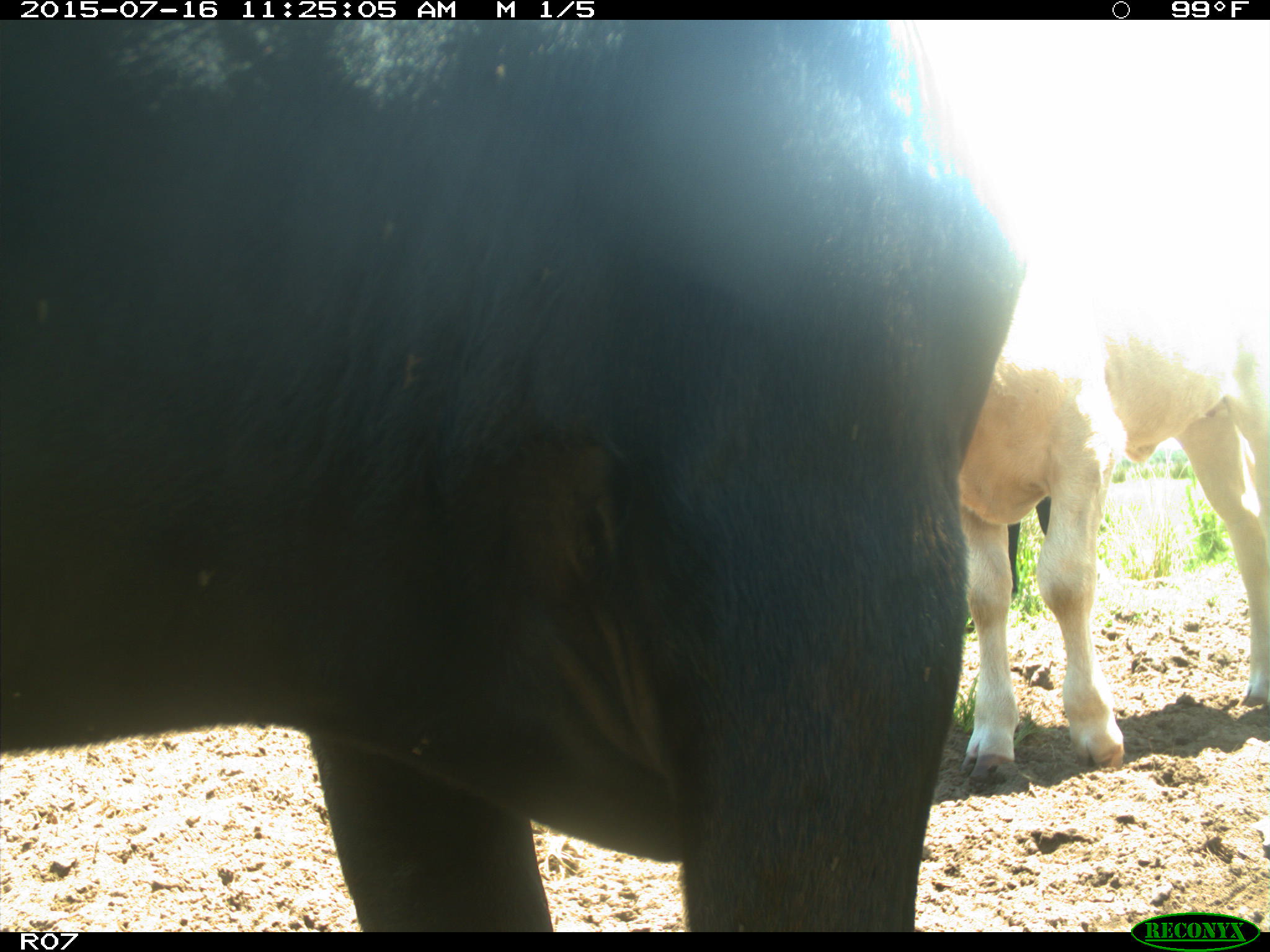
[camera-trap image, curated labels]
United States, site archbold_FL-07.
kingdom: Animalia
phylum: Chordata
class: Mammalia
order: Artiodactyla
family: Bovidae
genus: Bos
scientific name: Bos taurus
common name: domestic cow